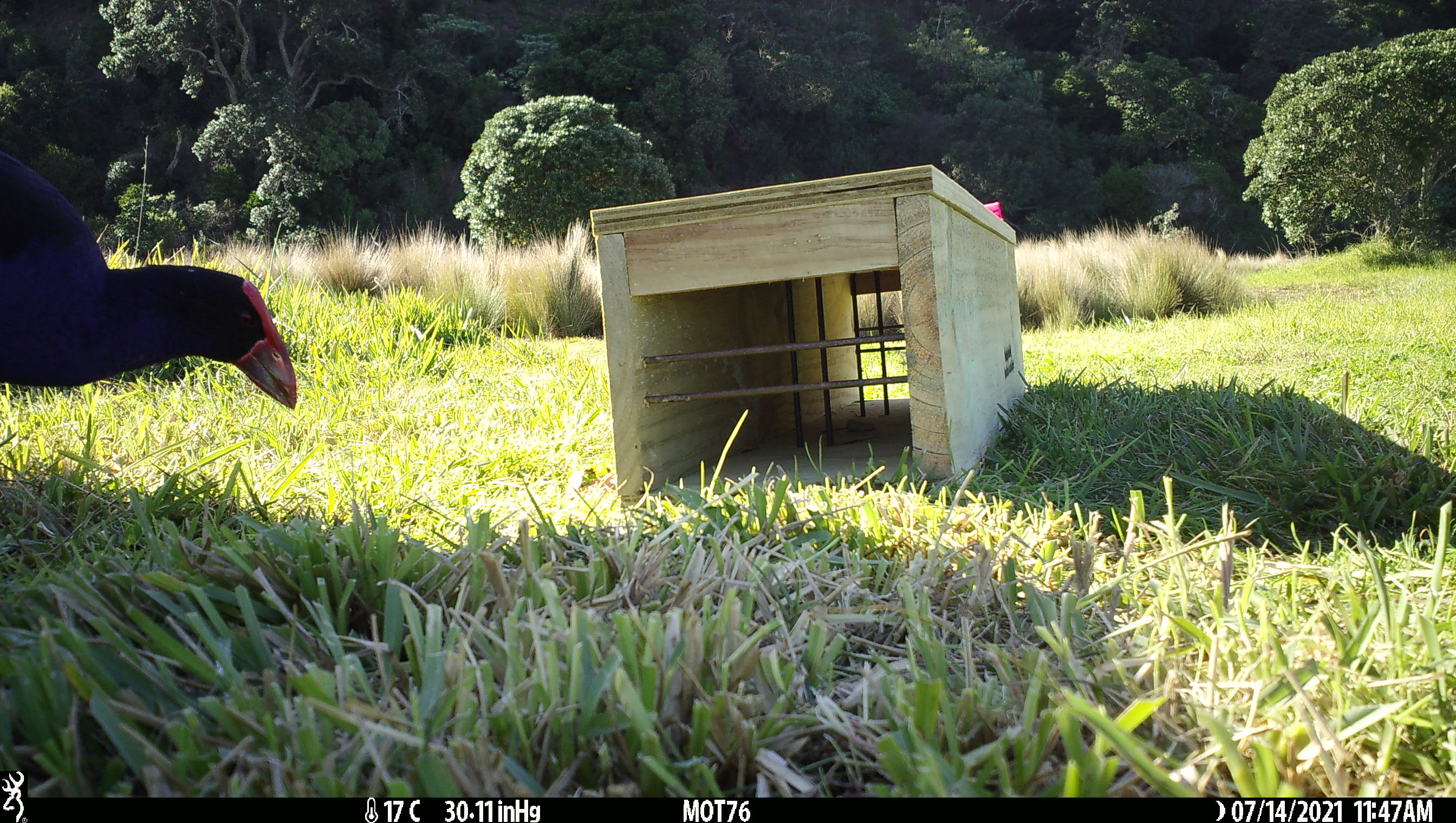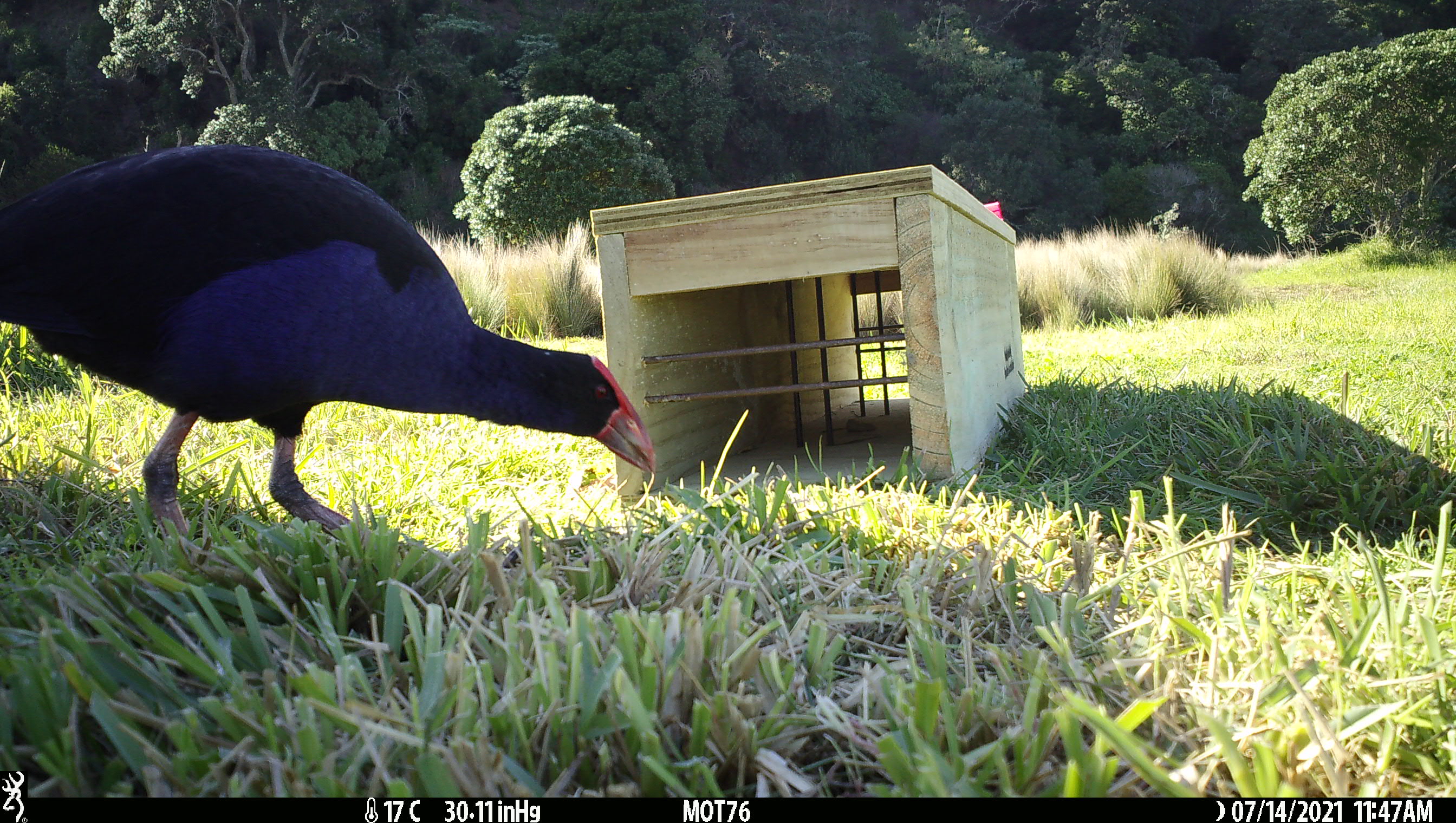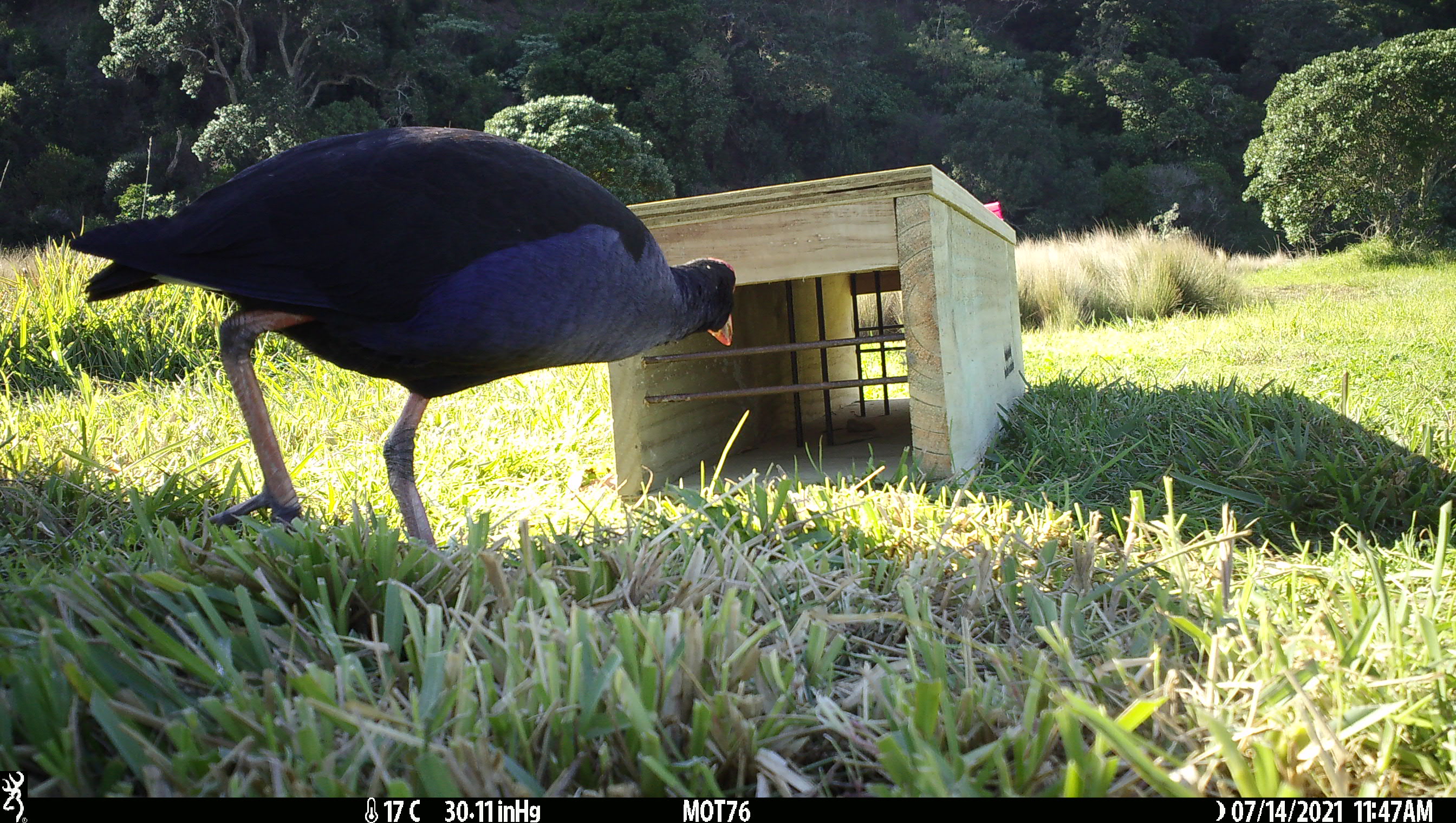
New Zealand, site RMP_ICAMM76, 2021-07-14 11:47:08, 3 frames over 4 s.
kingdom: Animalia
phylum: Chordata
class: Aves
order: Gruiformes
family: Rallidae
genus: Porphyrio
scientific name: Porphyrio melanotus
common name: australasian swamphen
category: pukeko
Pukeko (australasian swamphen) (Porphyrio melanotus).